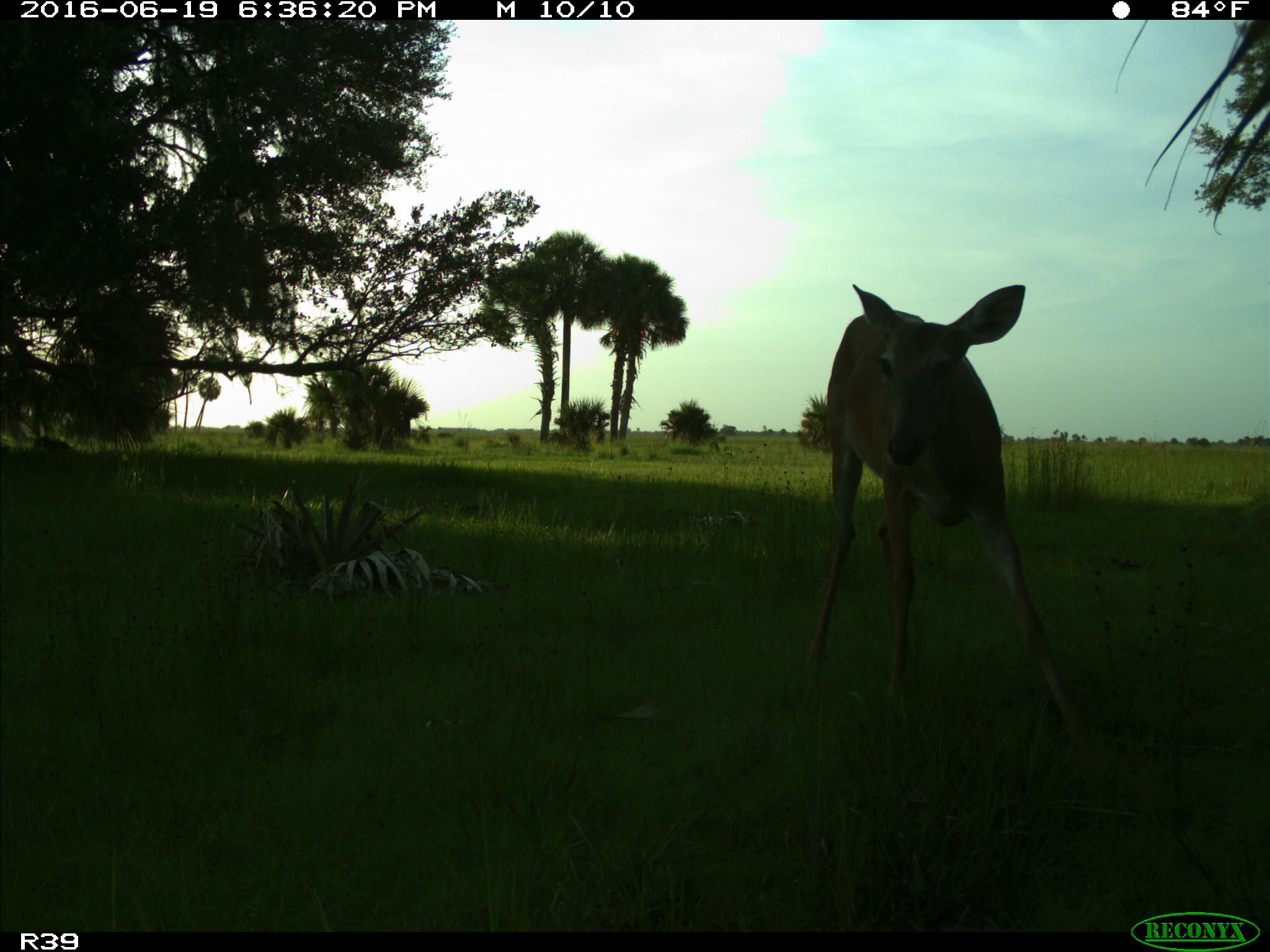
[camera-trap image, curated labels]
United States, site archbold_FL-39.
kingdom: Animalia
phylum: Chordata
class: Mammalia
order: Artiodactyla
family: Cervidae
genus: Odocoileus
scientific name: Odocoileus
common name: deer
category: unidentified deer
Unidentified deer (deer) (Odocoileus).